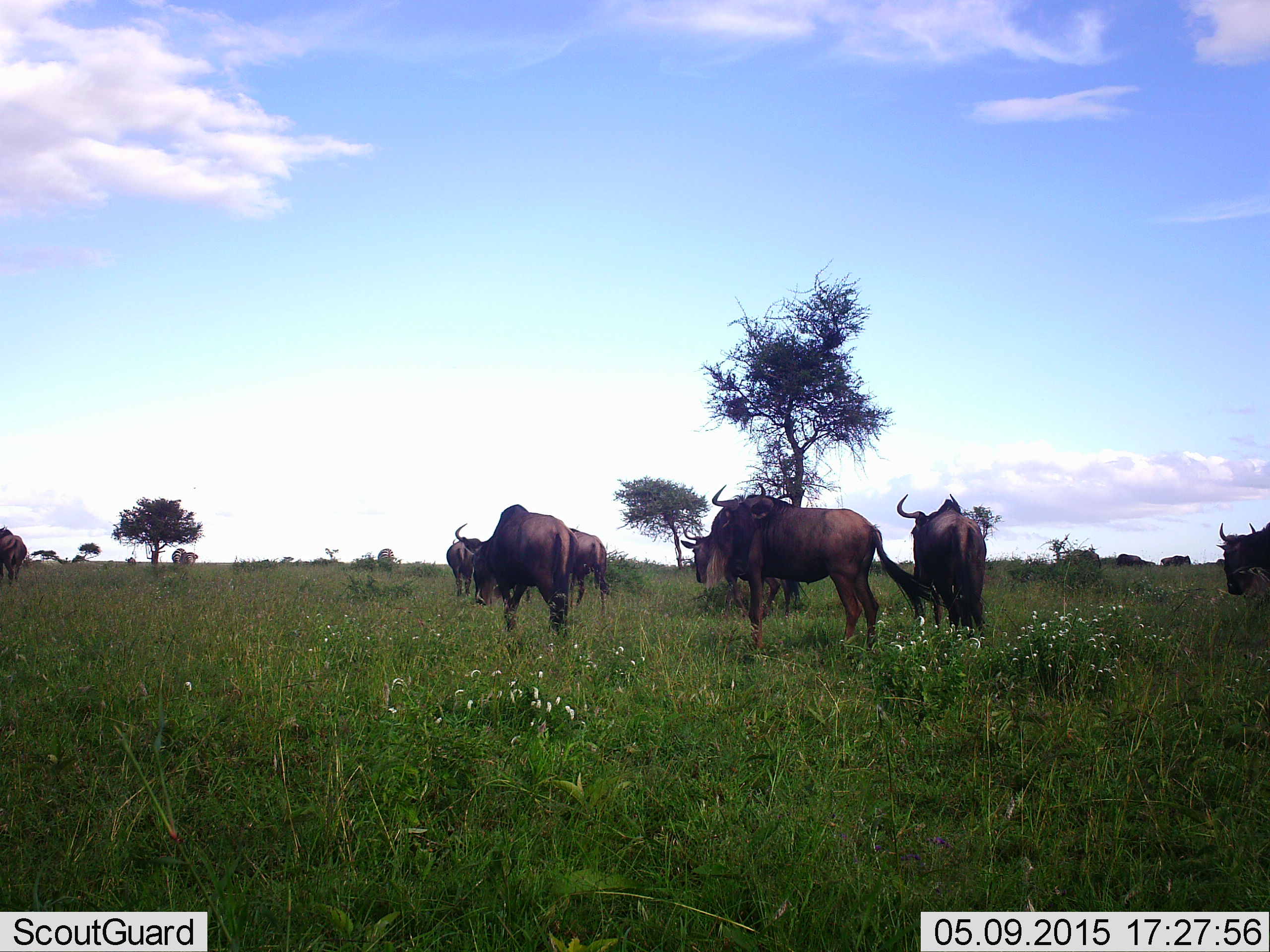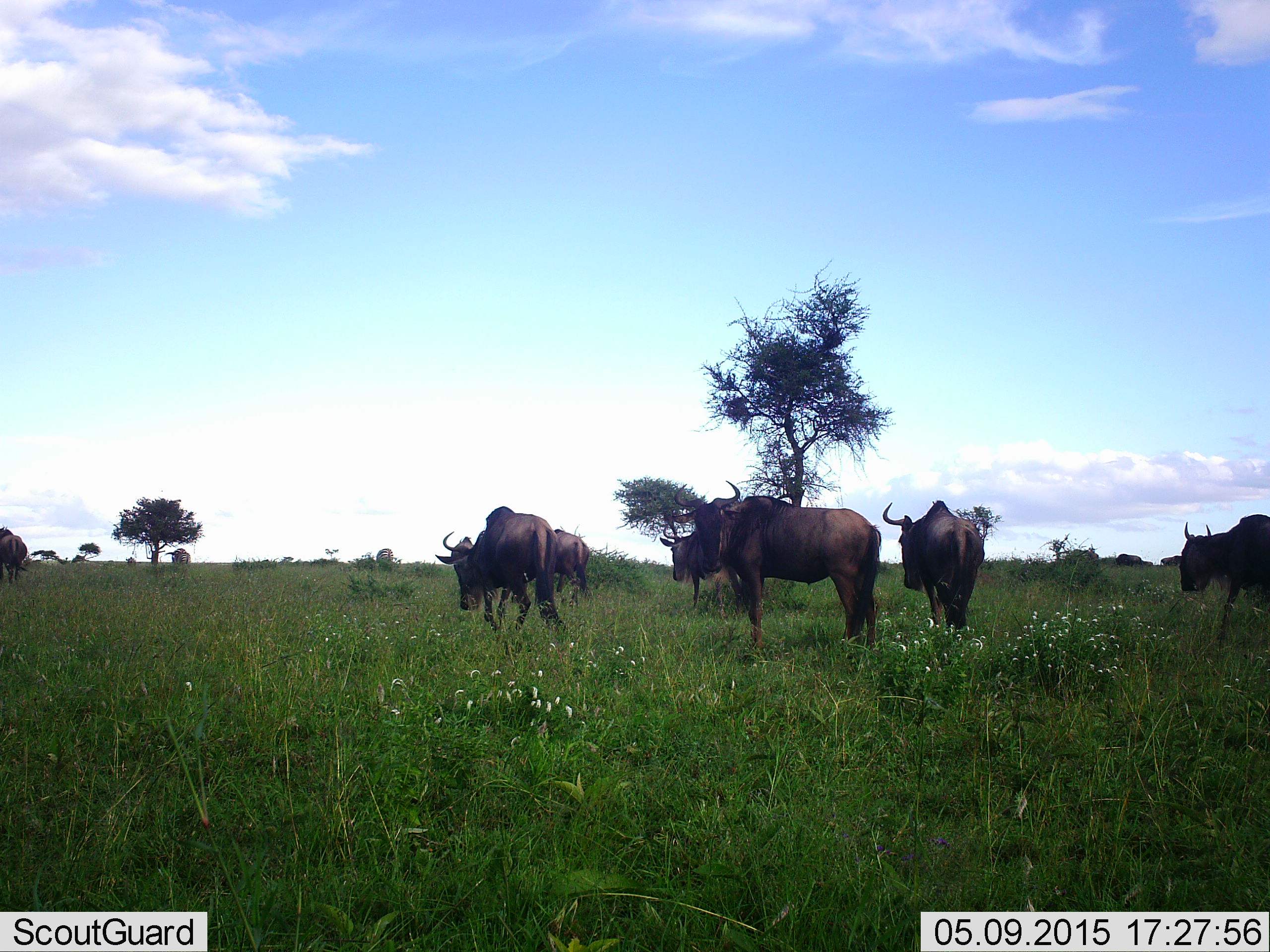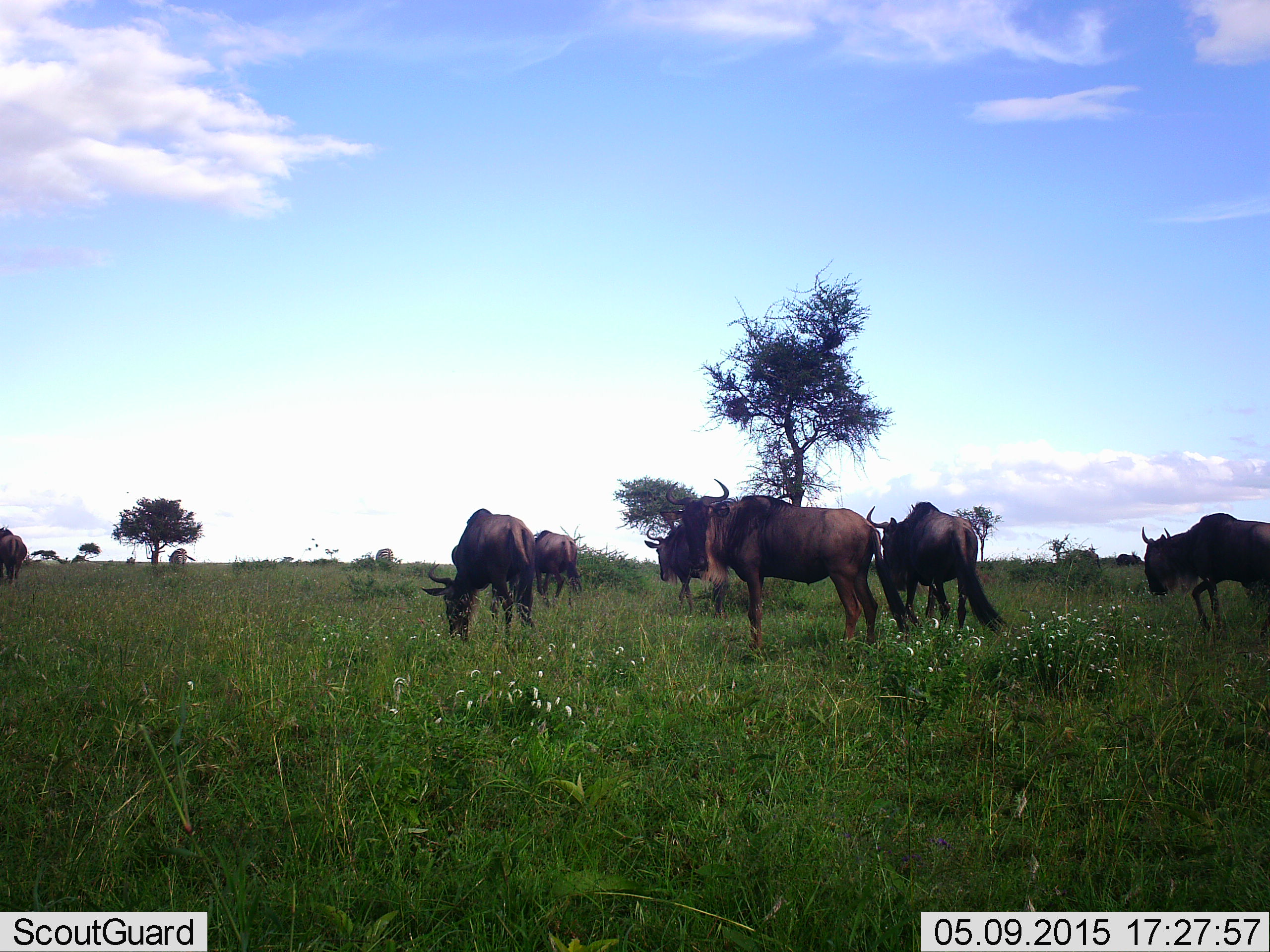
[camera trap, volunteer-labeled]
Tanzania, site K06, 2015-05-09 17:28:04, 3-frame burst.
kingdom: Animalia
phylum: Chordata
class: Mammalia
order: Artiodactyla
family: Bovidae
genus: Connochaetes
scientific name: Connochaetes taurinus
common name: blue wildebeest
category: wildebeest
Wildebeest (blue wildebeest) (Connochaetes taurinus), count 8. Behavior (volunteer vote fractions): standing 50%, resting 0%, moving 90%, interacting 0%. Young present (vote fraction): 0%. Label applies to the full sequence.